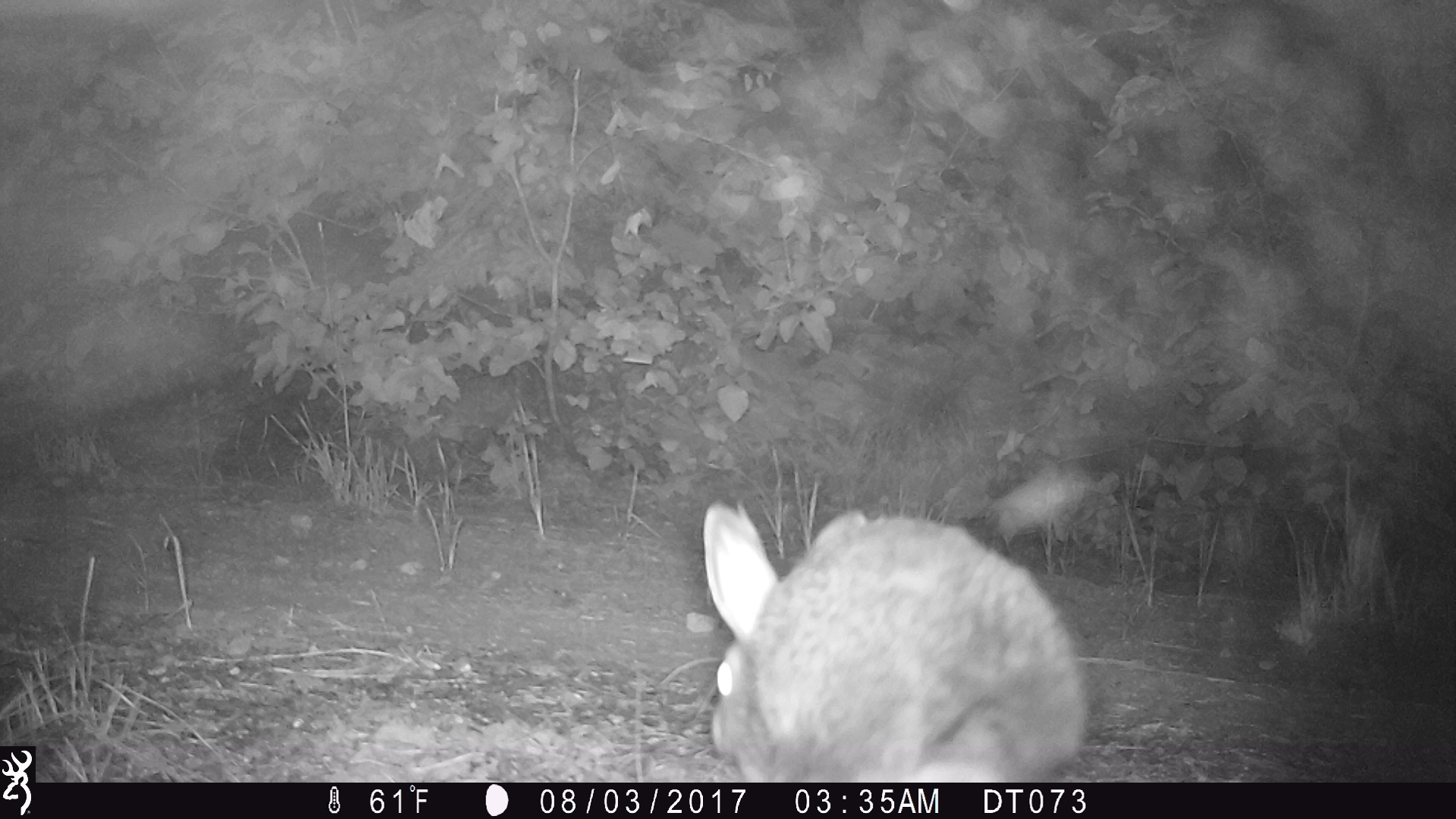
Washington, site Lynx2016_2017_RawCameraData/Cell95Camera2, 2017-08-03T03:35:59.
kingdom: Animalia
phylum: Chordata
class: Mammalia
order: Lagomorpha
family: Leporidae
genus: Lepus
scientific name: Lepus americanus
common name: snowshoe hare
Lepus americanus (snowshoe hare). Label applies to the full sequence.